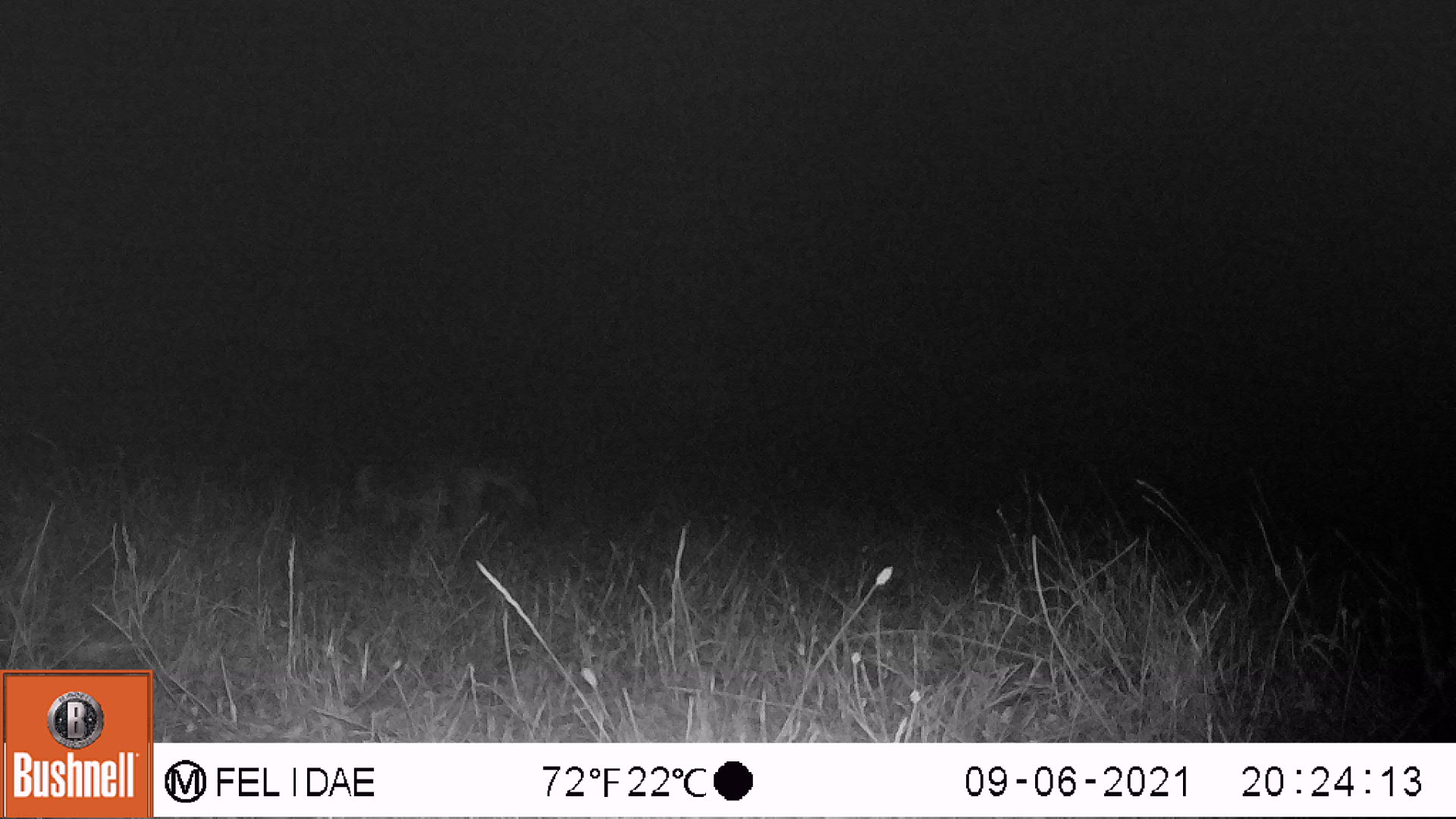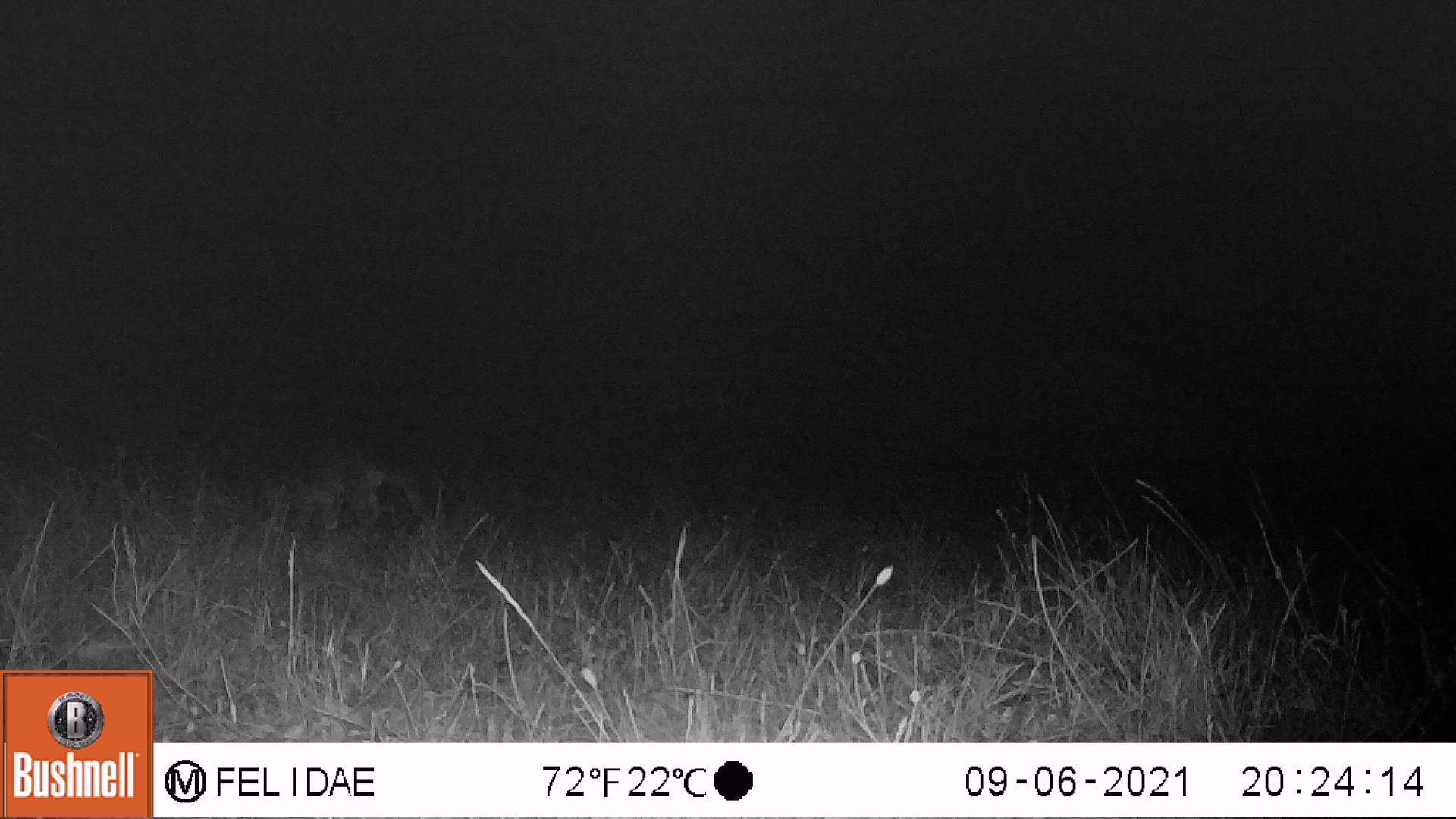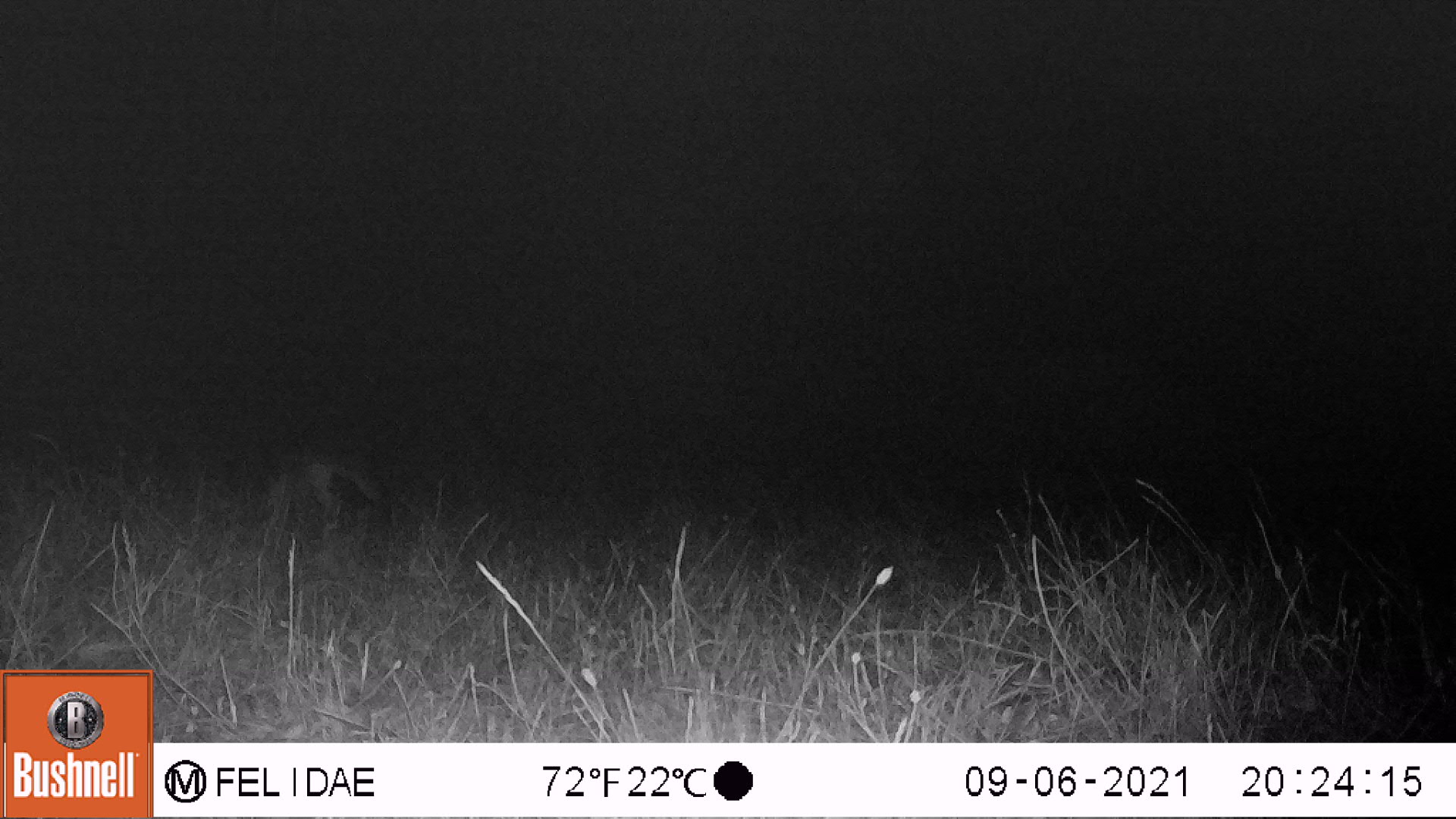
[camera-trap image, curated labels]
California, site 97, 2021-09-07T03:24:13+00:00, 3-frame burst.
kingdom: Animalia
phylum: Chordata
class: Mammalia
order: Carnivora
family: Canidae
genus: Urocyon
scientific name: Urocyon cinereoargenteus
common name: gray fox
Gray fox (Urocyon cinereoargenteus).